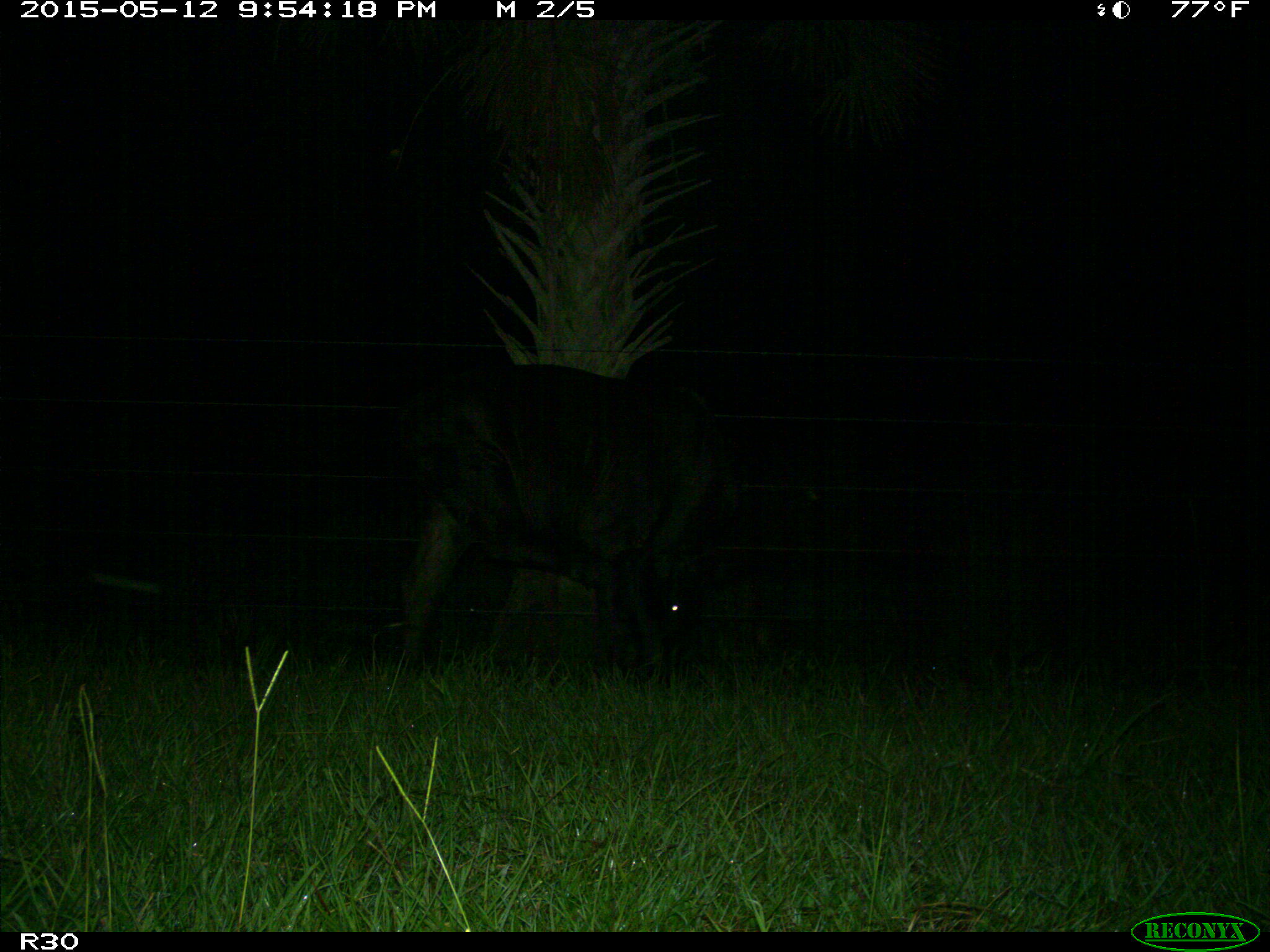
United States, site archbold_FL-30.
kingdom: Animalia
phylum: Chordata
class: Mammalia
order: Artiodactyla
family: Bovidae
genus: Bos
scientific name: Bos taurus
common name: domestic cow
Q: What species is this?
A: Bos taurus (domestic cow).